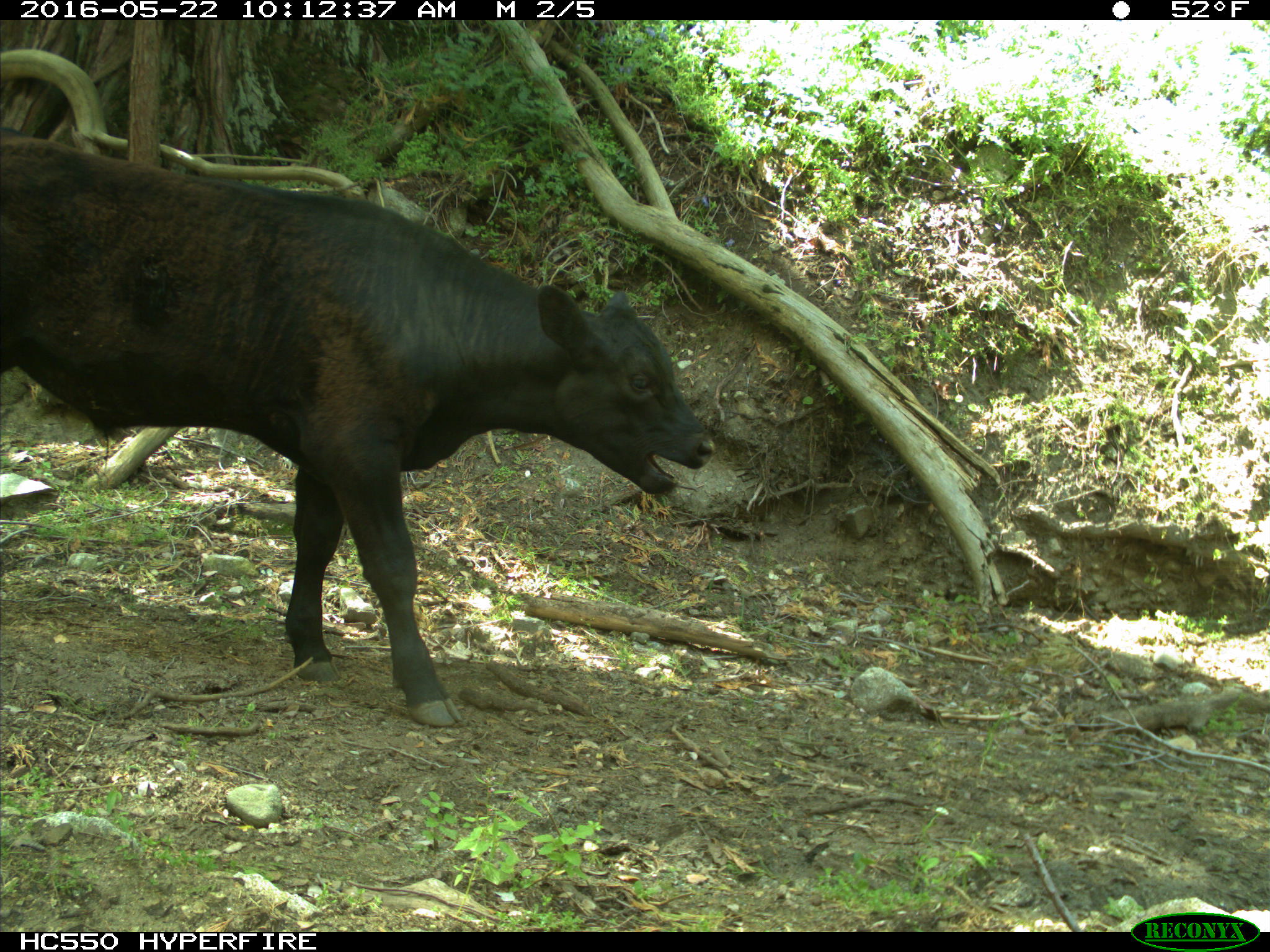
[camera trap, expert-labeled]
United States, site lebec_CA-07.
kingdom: Animalia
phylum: Chordata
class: Mammalia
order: Artiodactyla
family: Bovidae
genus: Bos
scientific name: Bos taurus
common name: domestic cow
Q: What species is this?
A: Bos taurus (domestic cow).